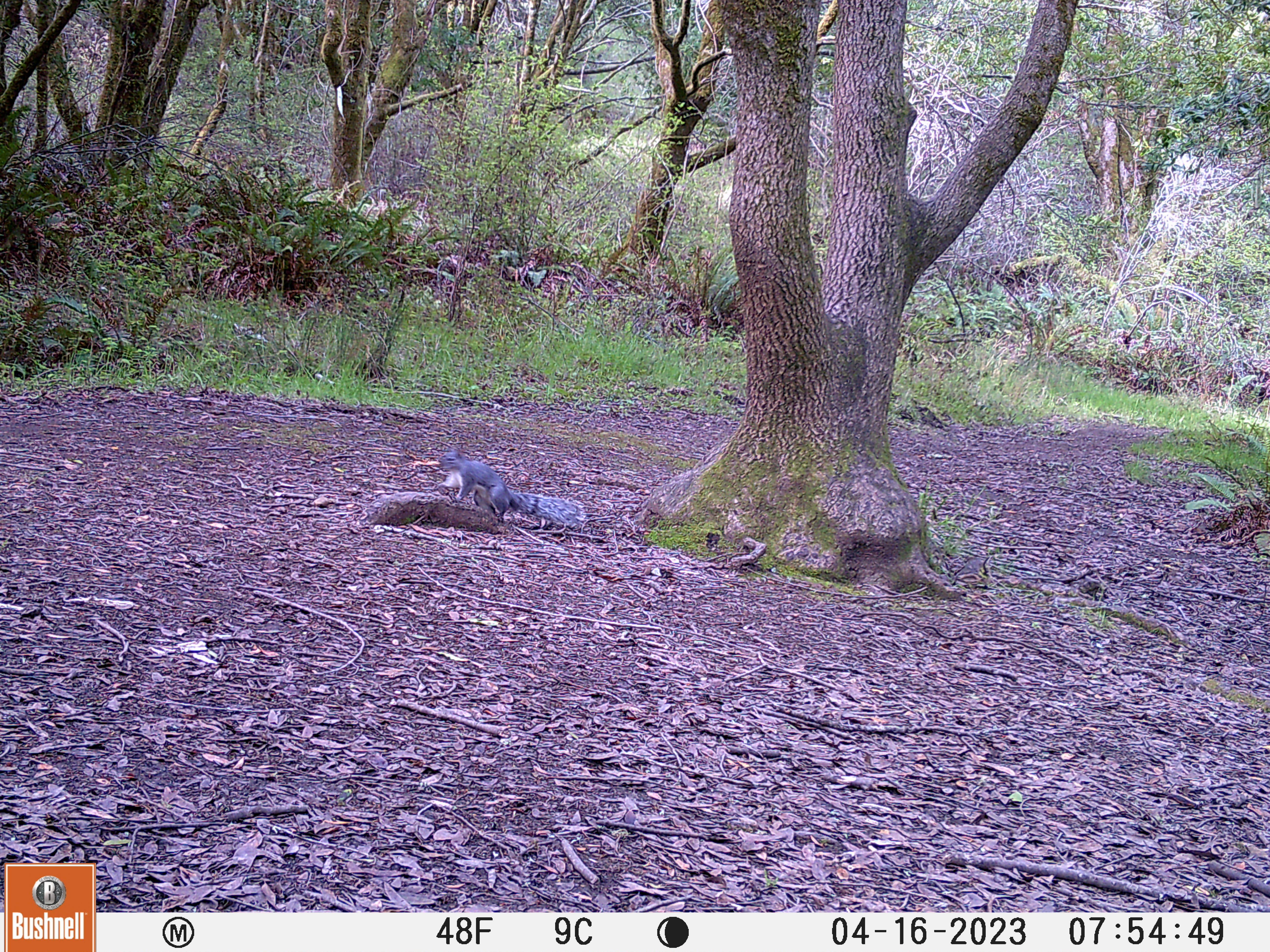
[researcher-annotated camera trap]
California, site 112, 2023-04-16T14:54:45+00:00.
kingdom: Animalia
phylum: Chordata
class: Mammalia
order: Rodentia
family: Sciuridae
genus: Sciurus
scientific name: Sciurus griseus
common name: western gray squirrel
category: western grey squirrel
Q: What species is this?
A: Western grey squirrel (western gray squirrel) (Sciurus griseus).